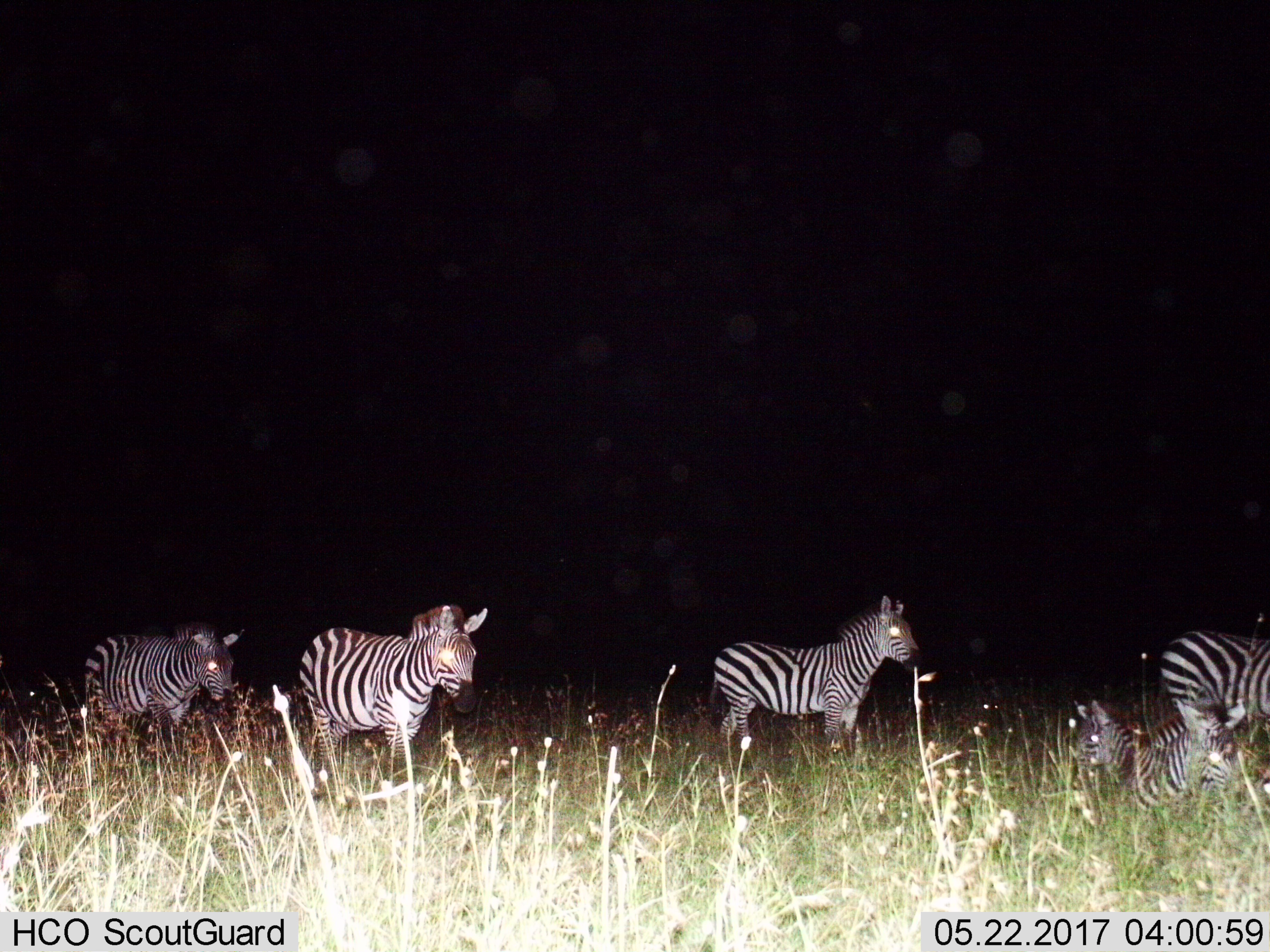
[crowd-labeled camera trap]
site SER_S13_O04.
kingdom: Animalia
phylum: Chordata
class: Mammalia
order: Perissodactyla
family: Equidae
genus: Equus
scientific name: Equus quagga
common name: plains zebra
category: zebraplains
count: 5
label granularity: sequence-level